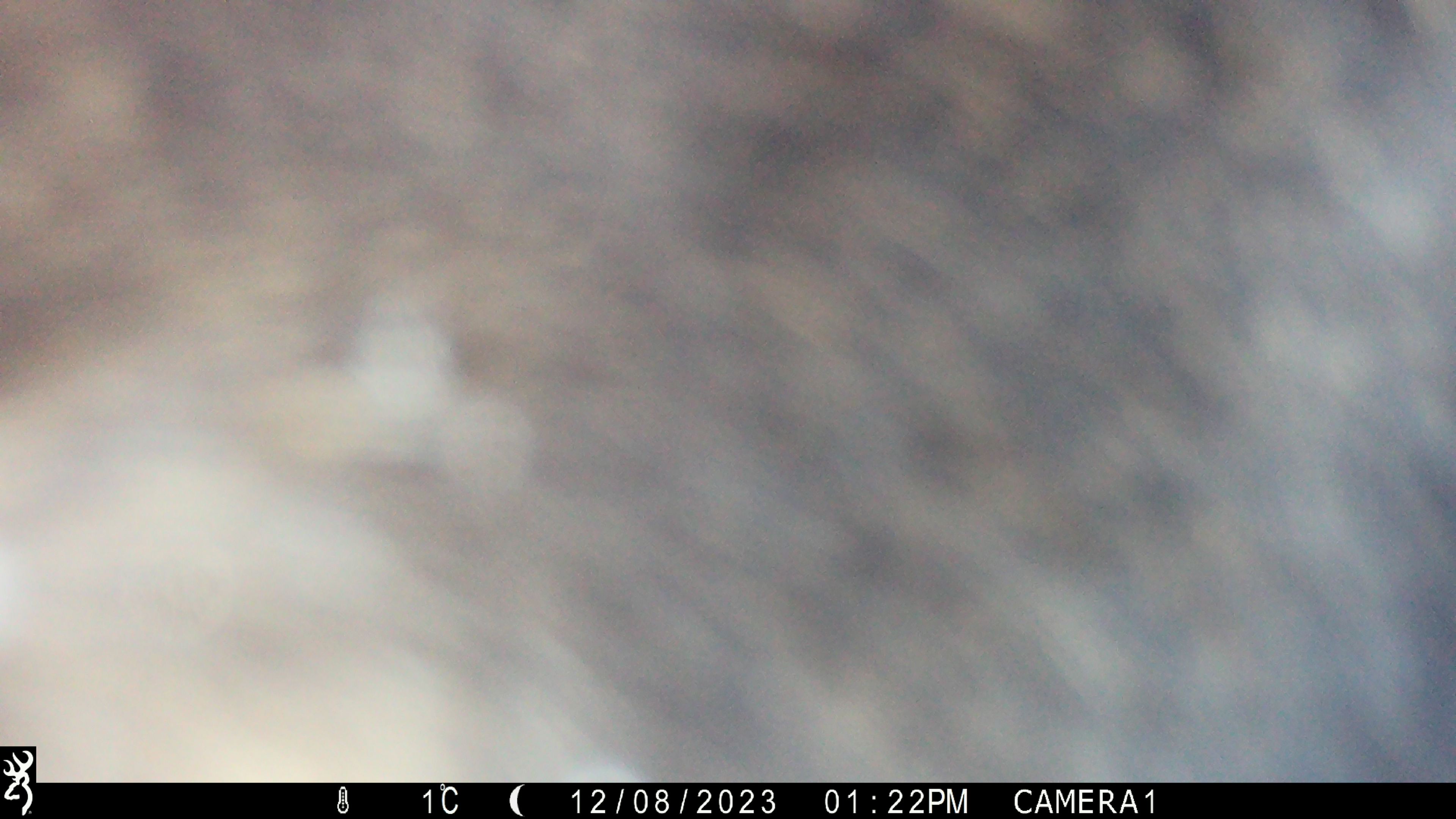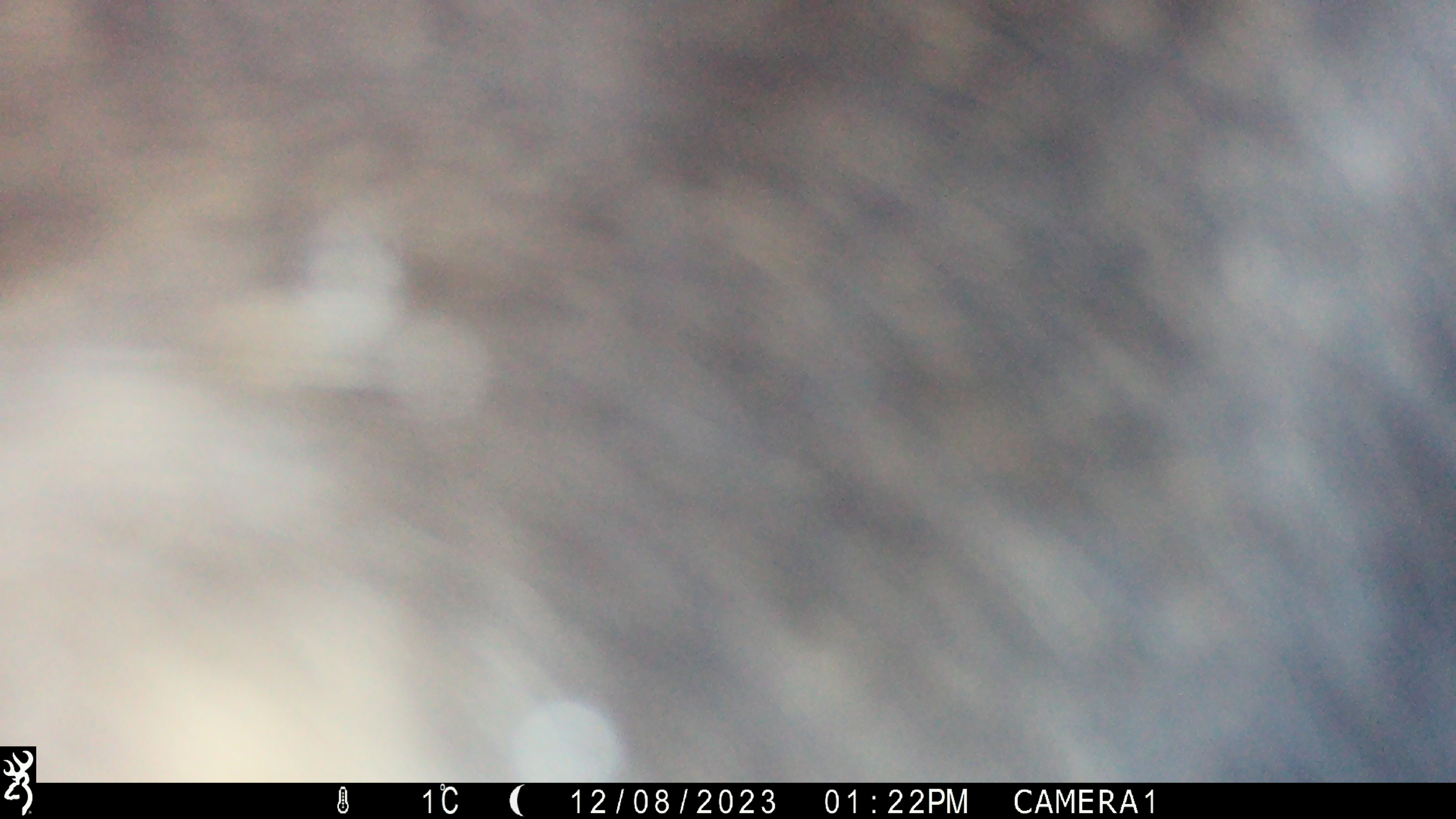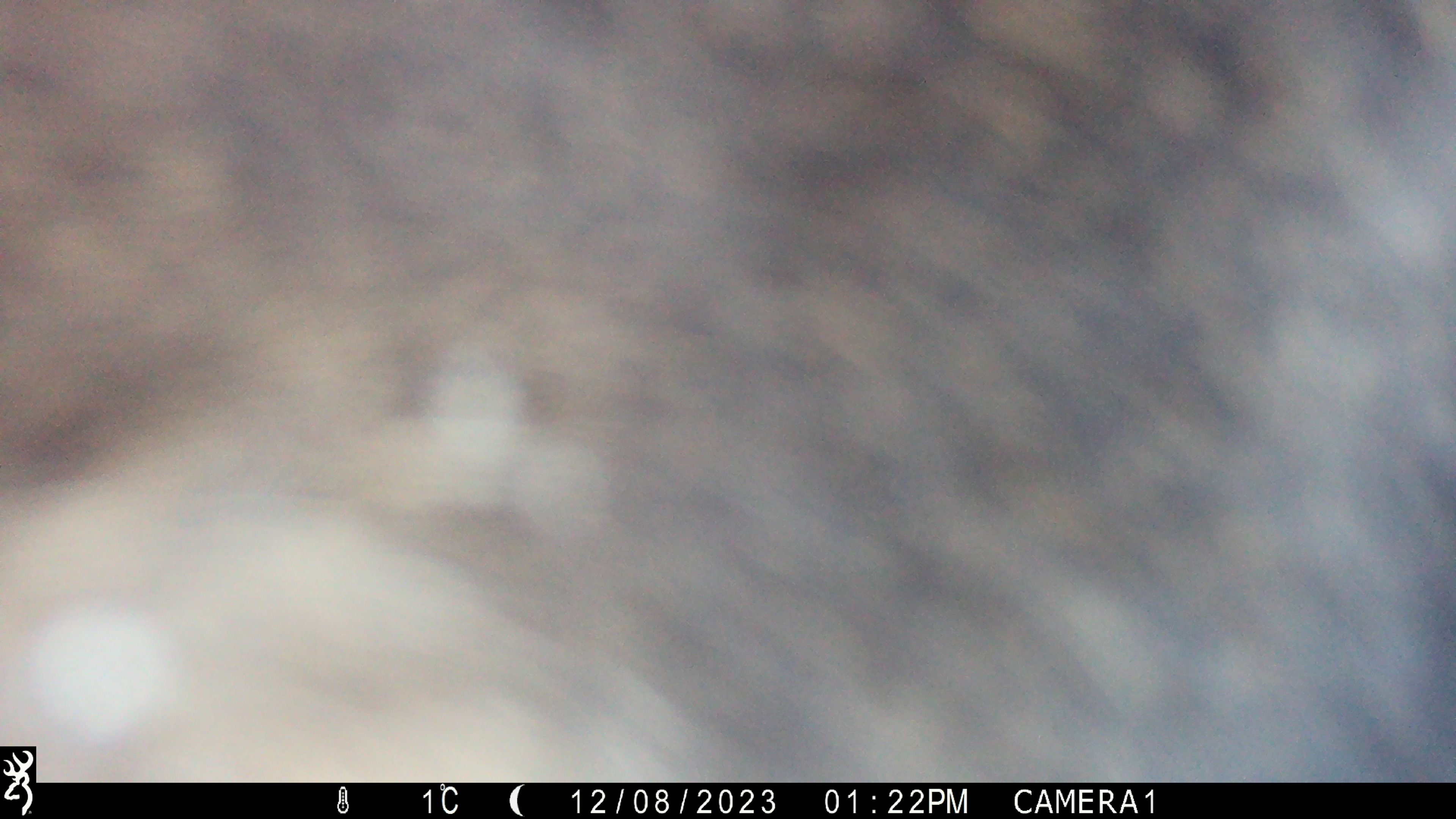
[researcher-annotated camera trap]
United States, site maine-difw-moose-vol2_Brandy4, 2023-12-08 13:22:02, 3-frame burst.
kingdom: Animalia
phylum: Chordata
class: Mammalia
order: Artiodactyla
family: Cervidae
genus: Alces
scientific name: Alces alces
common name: moose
Moose (Alces alces).